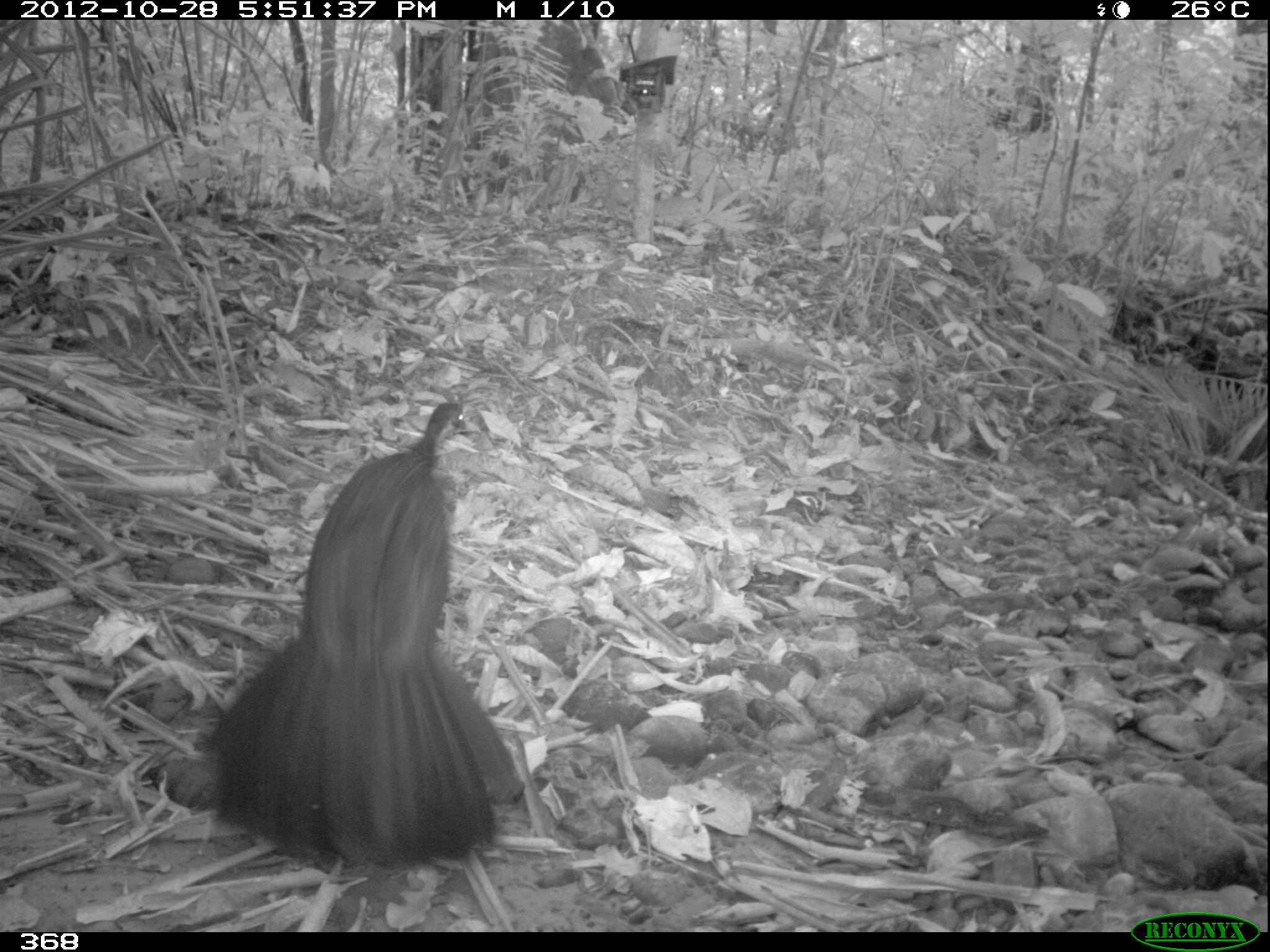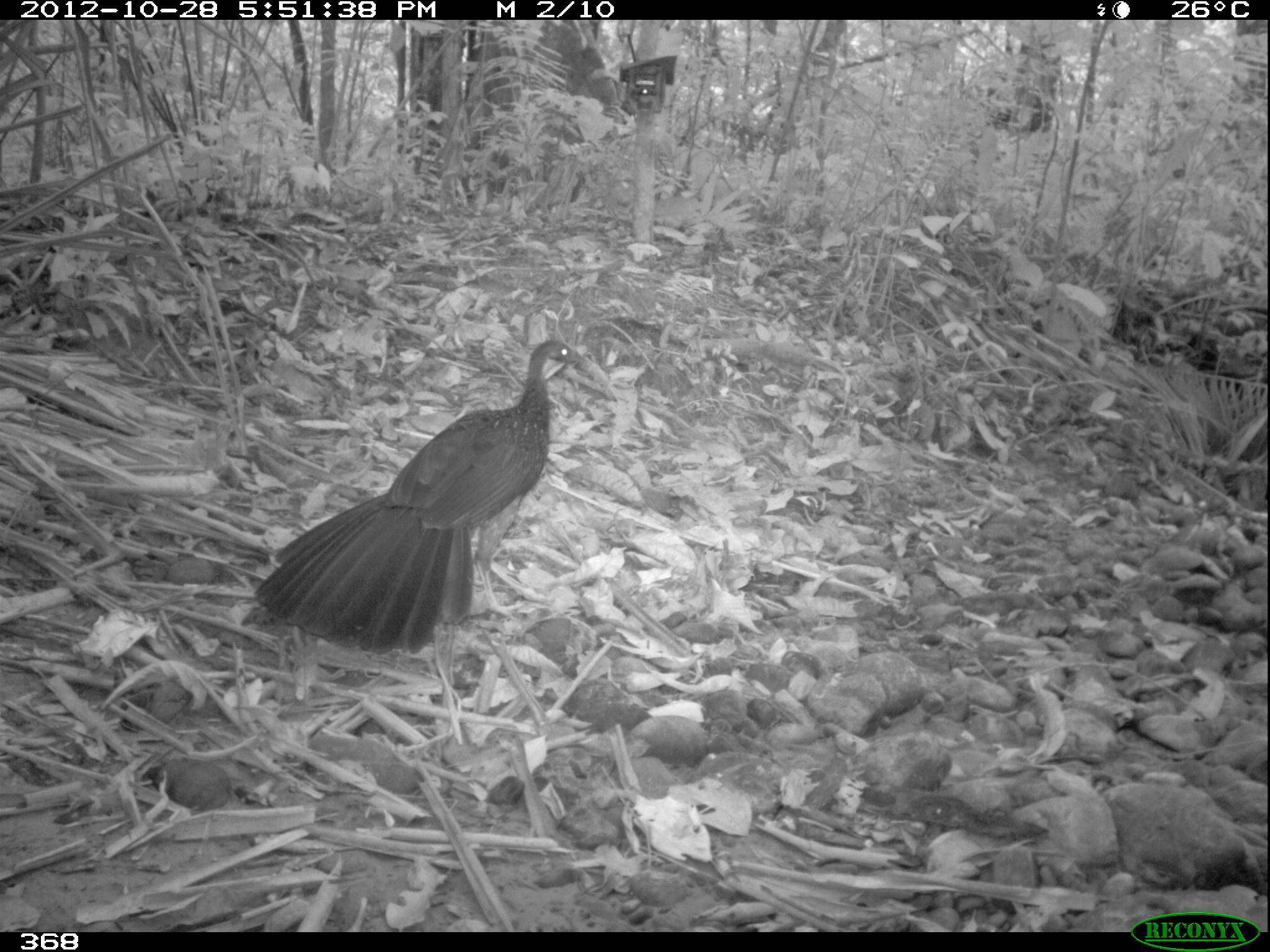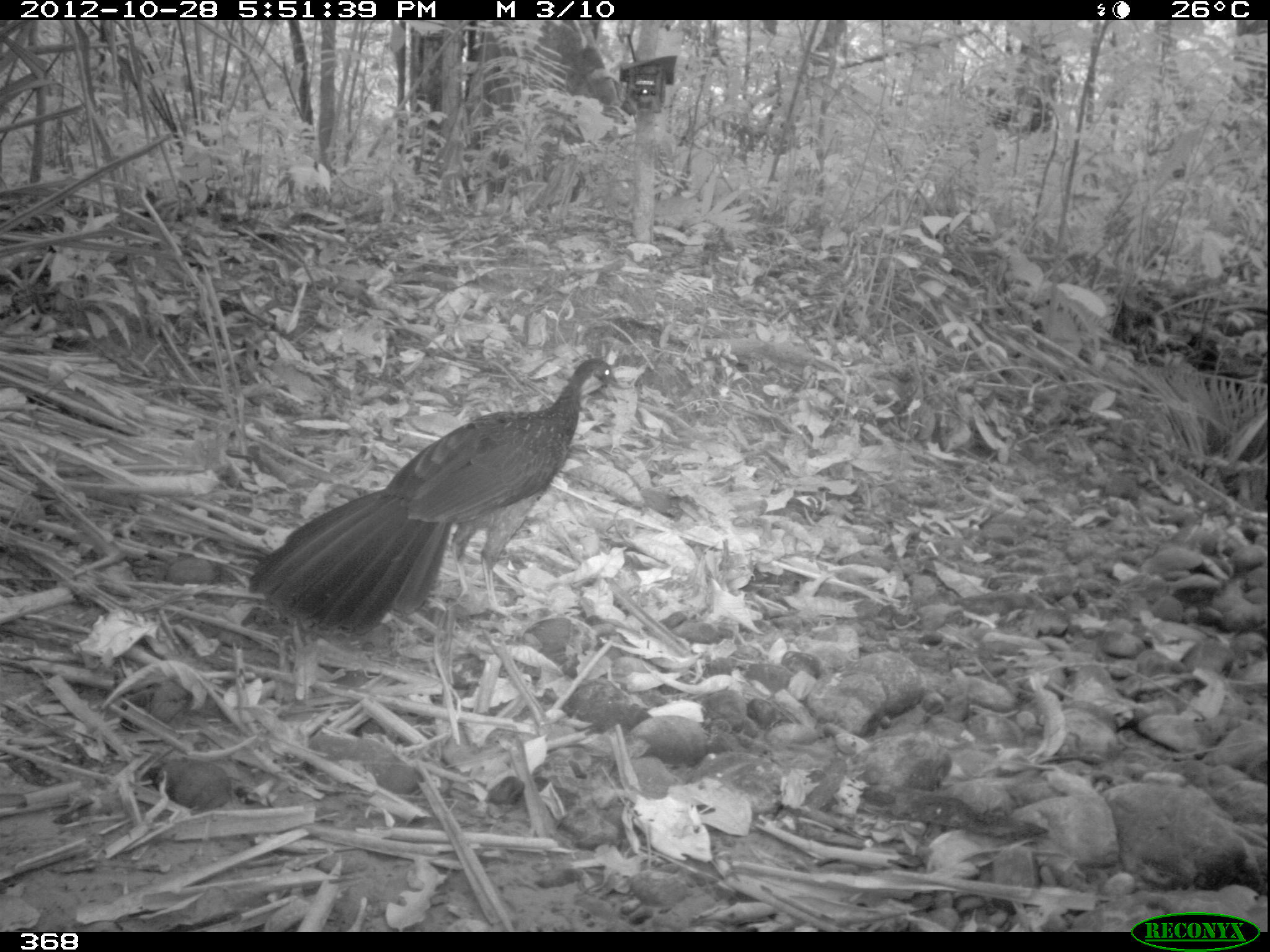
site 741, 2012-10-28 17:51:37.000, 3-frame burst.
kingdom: Animalia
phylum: Chordata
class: Aves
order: Galliformes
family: Cracidae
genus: Penelope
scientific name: Penelope jacquacu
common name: spix's guan